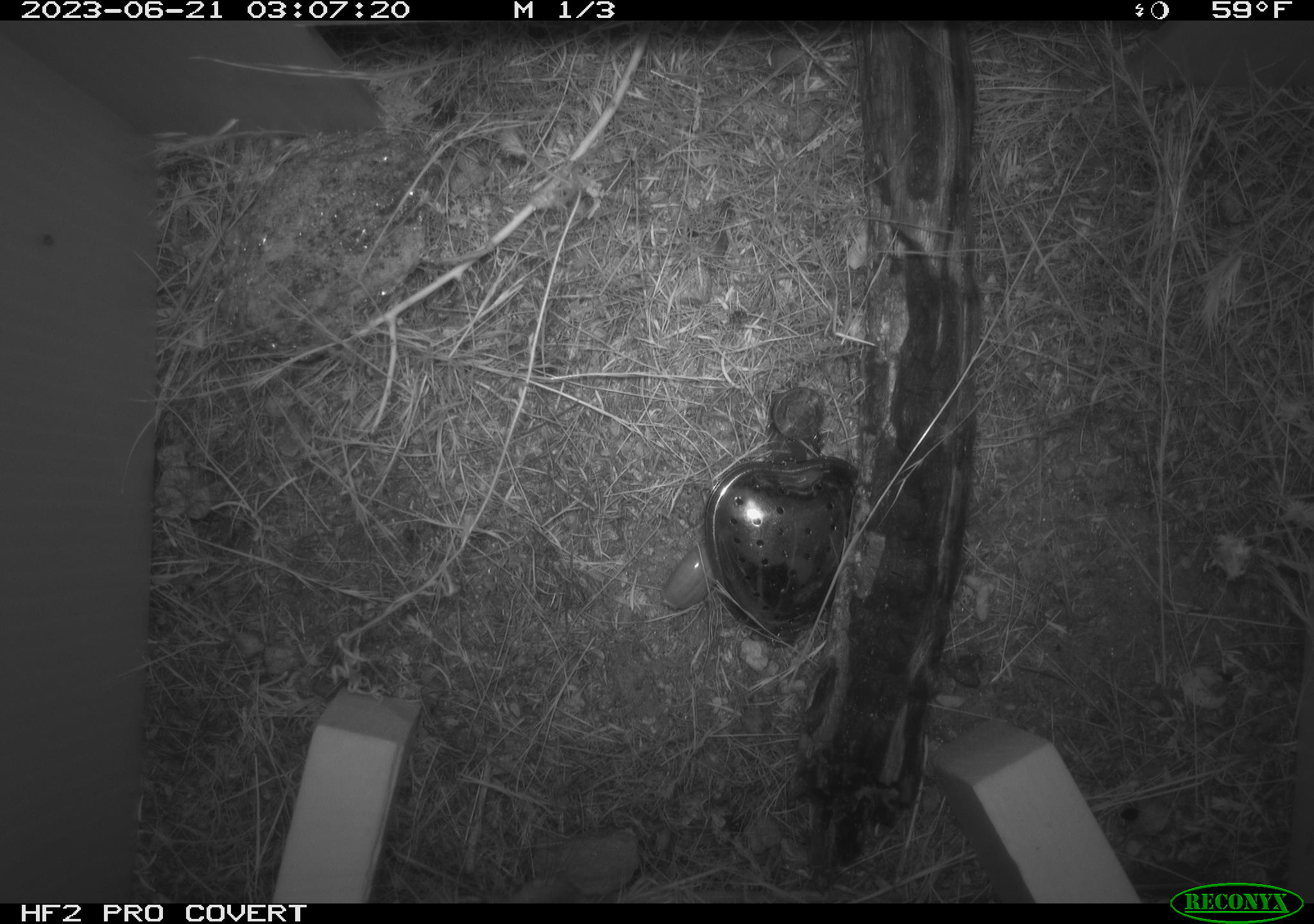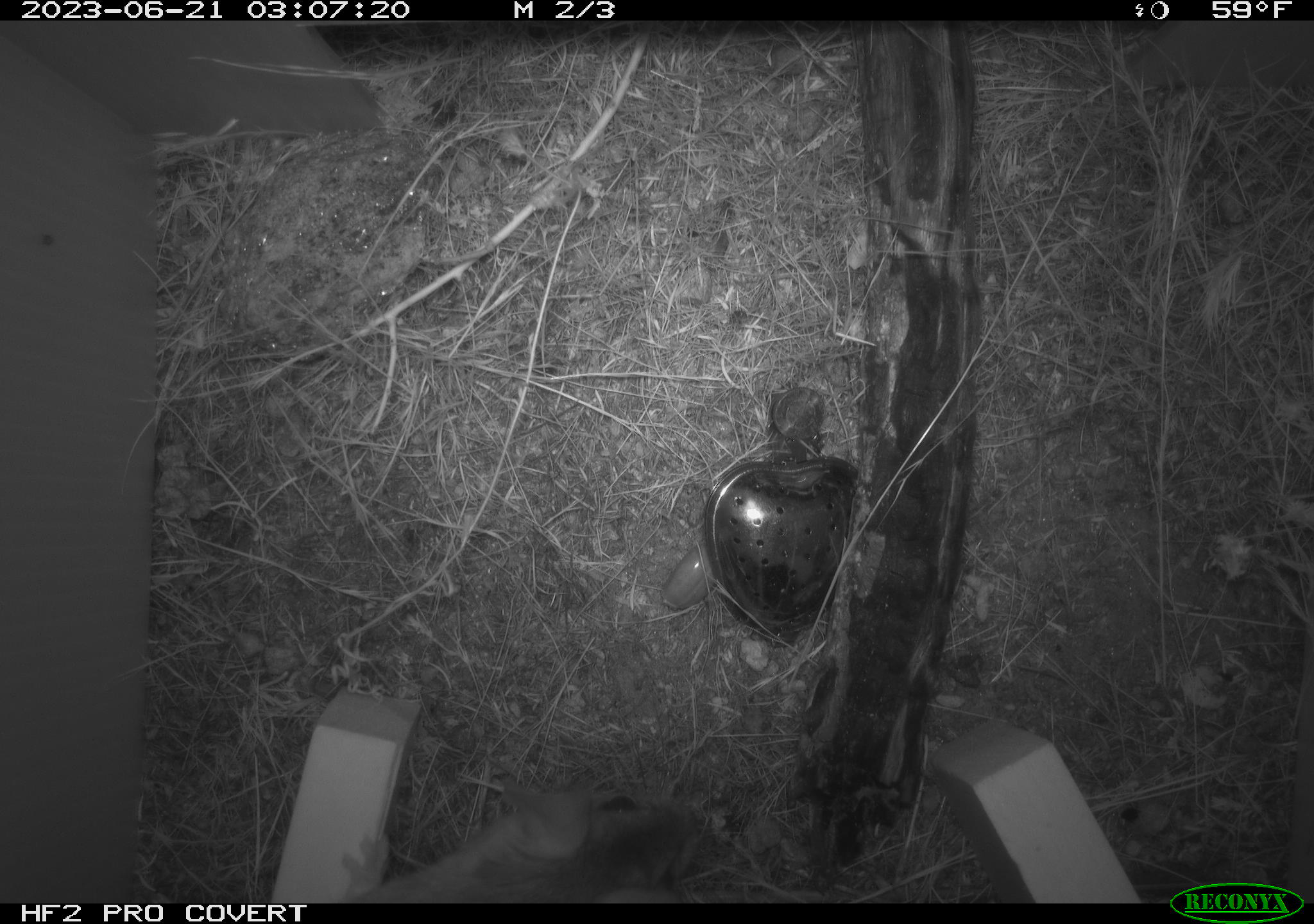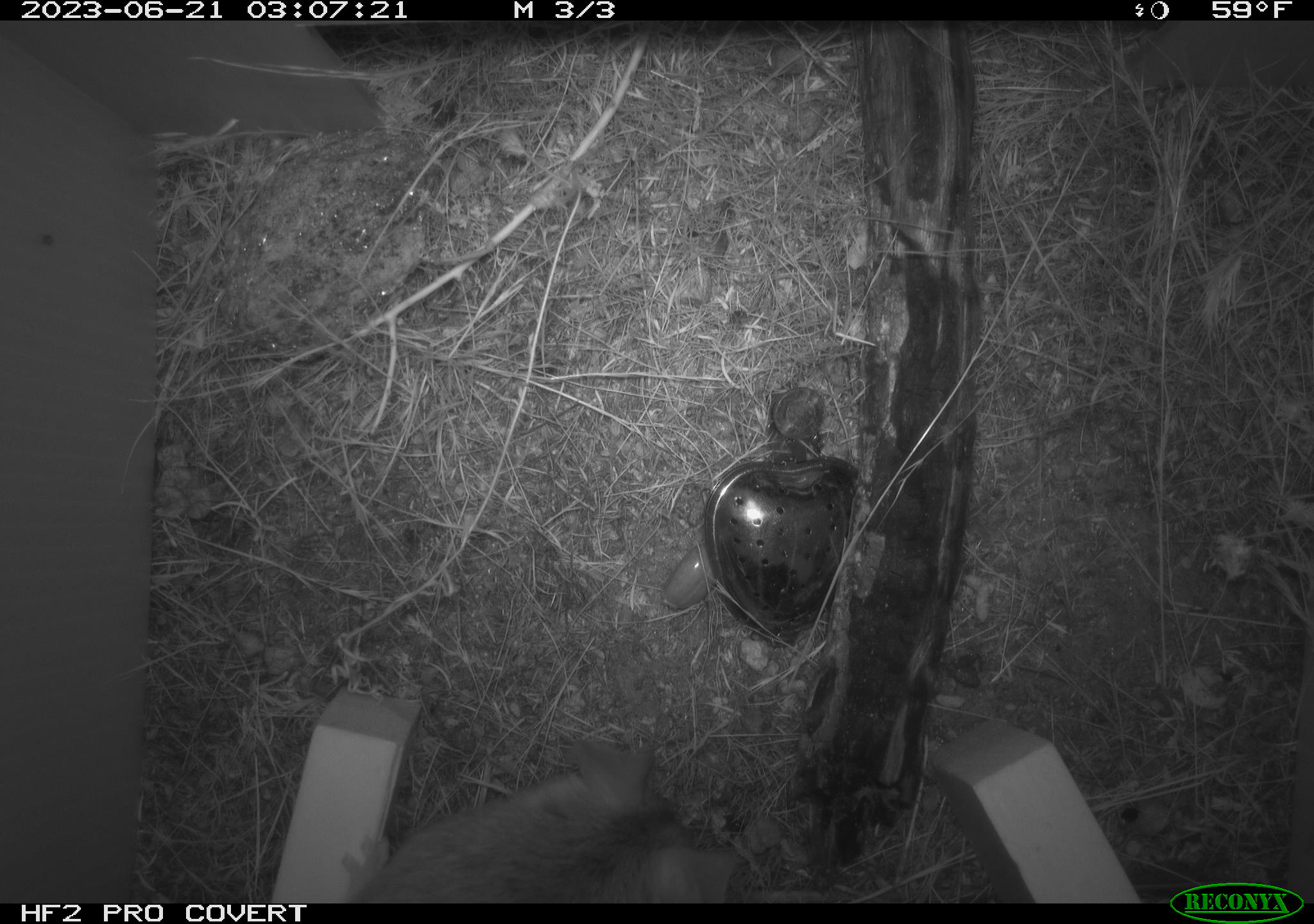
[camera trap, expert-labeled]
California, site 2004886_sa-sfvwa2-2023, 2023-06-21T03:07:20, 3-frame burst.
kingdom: Animalia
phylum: Chordata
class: Mammalia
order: Rodentia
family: Cricetidae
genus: Neotoma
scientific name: Neotoma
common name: pack rat or woodrat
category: neotoma species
Neotoma species (pack rat or woodrat) (Neotoma).